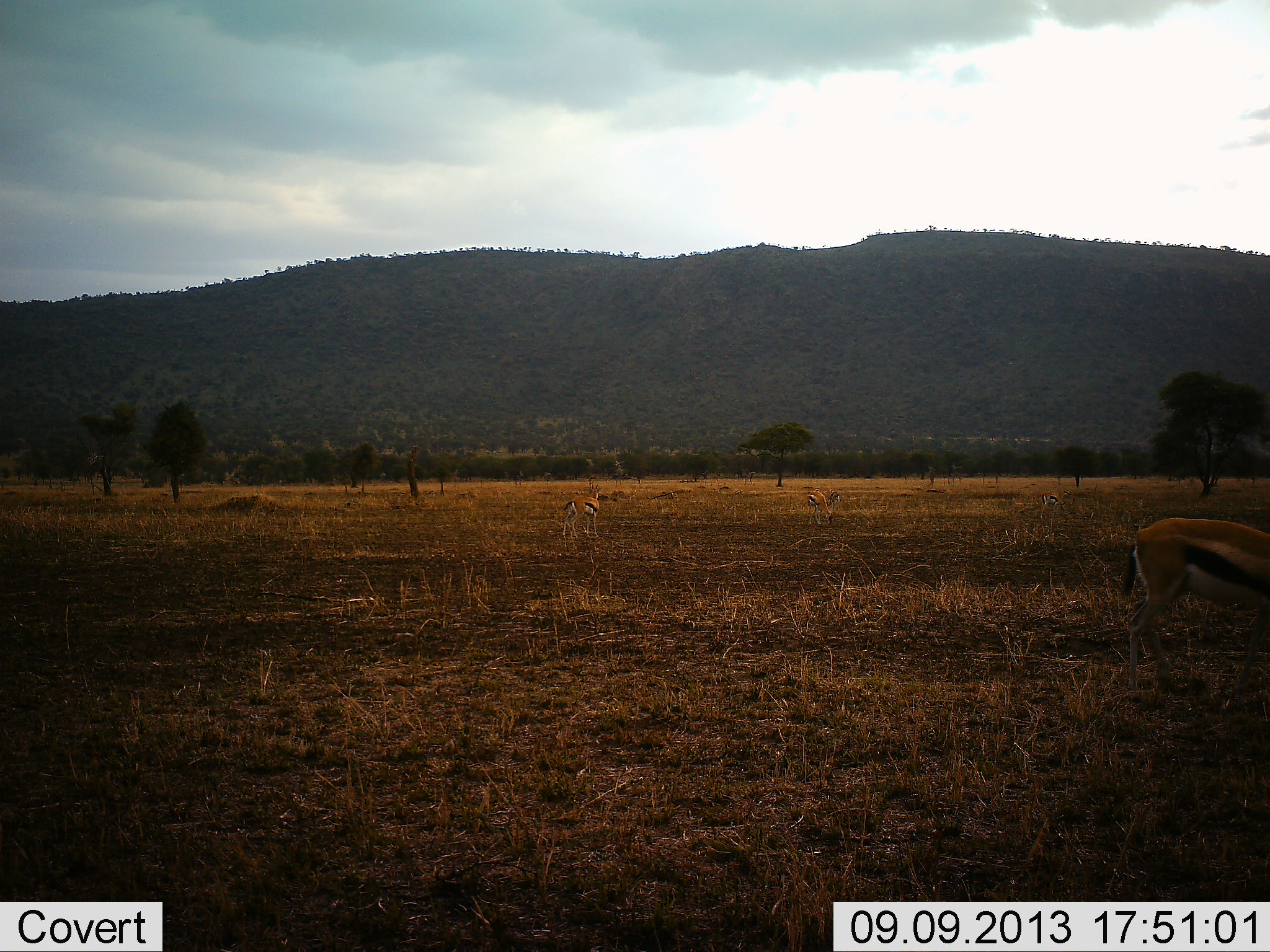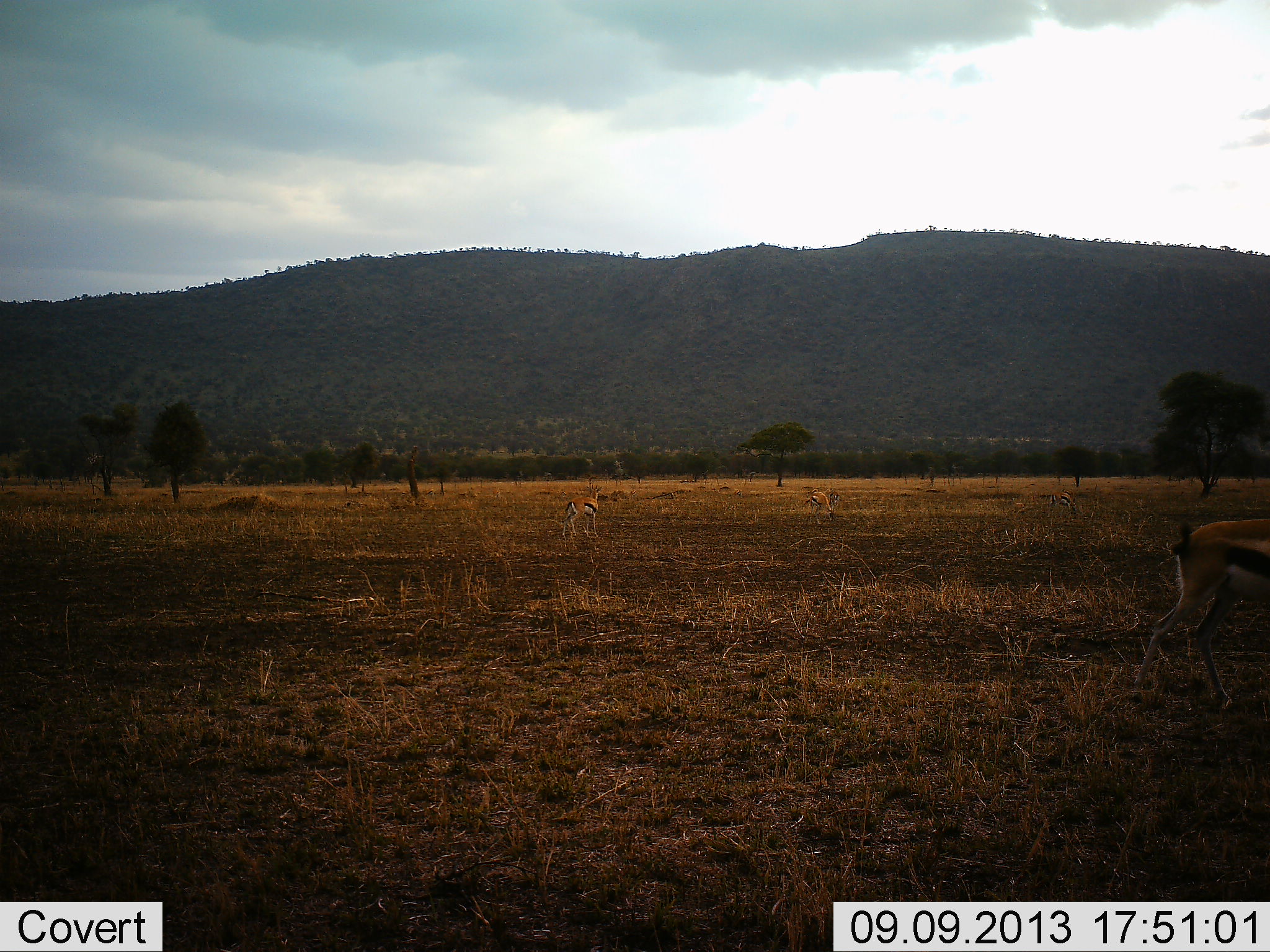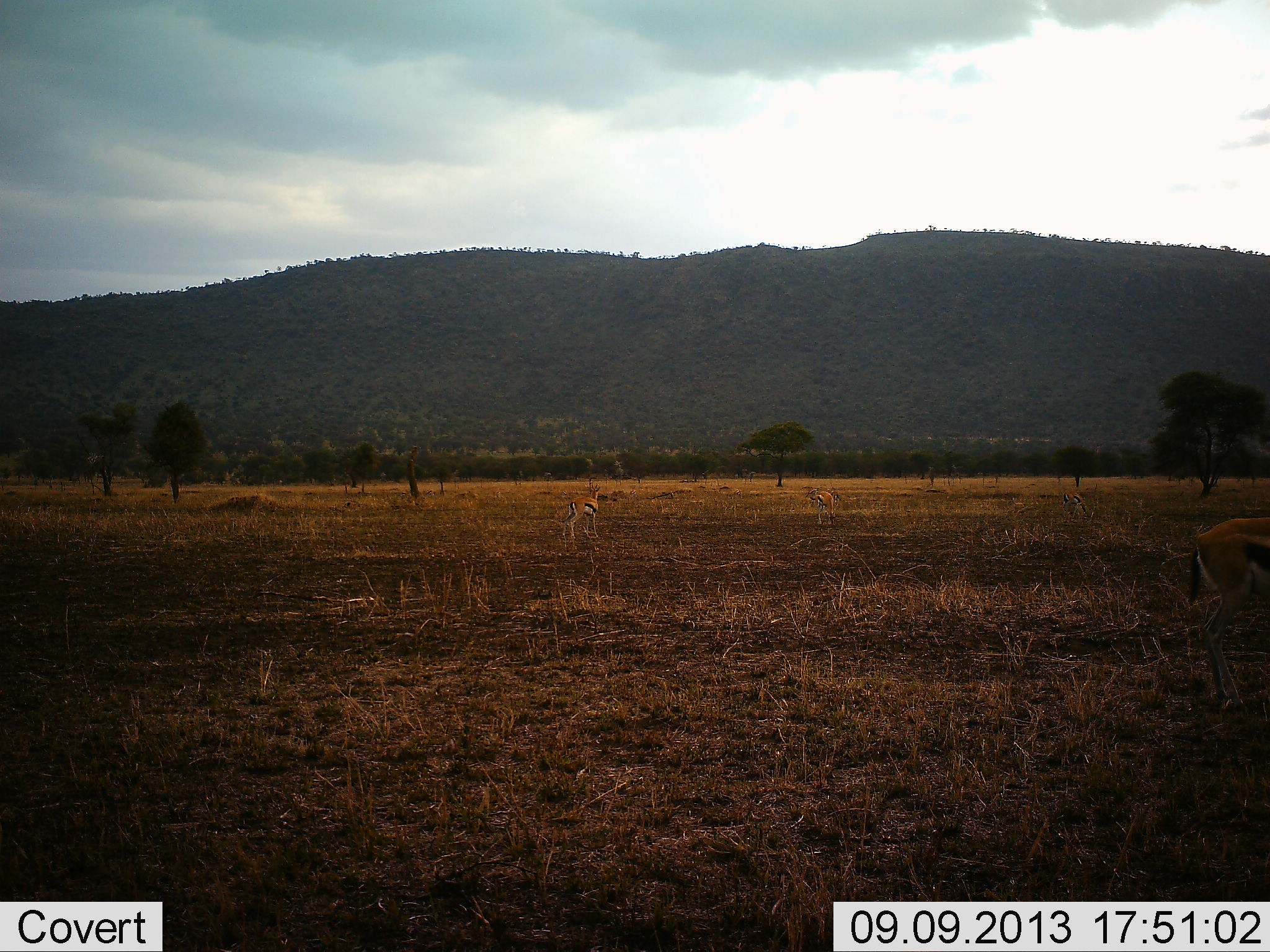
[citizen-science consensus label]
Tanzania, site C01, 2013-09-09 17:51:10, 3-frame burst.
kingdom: Animalia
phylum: Chordata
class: Mammalia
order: Artiodactyla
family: Bovidae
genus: Eudorcas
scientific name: Eudorcas thomsonii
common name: thomson's gazelle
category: gazellethomsons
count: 4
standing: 80%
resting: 0%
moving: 60%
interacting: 0%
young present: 7%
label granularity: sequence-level